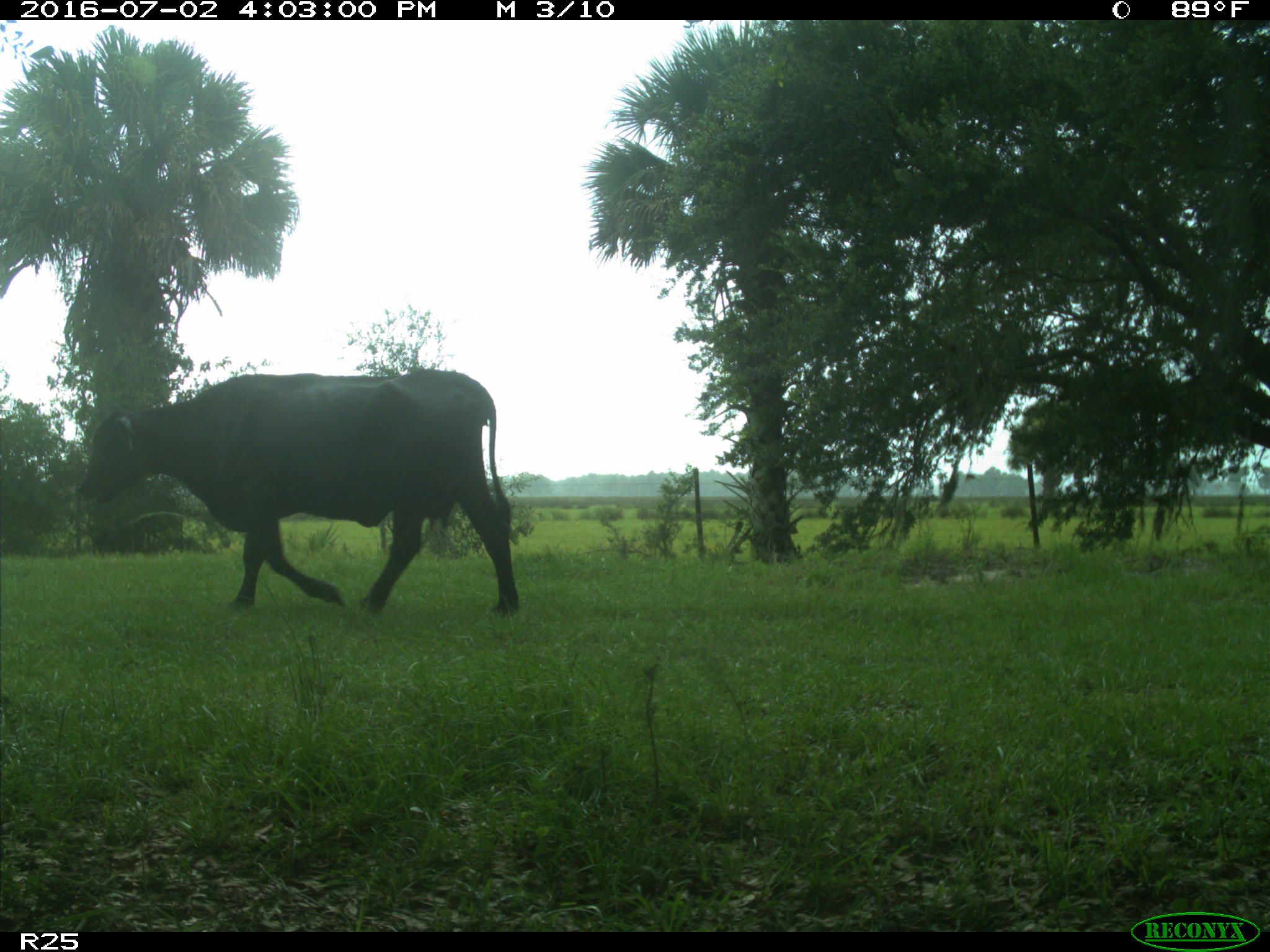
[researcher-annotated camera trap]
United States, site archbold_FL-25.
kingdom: Animalia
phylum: Chordata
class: Mammalia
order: Artiodactyla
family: Bovidae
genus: Bos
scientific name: Bos taurus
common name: domestic cow